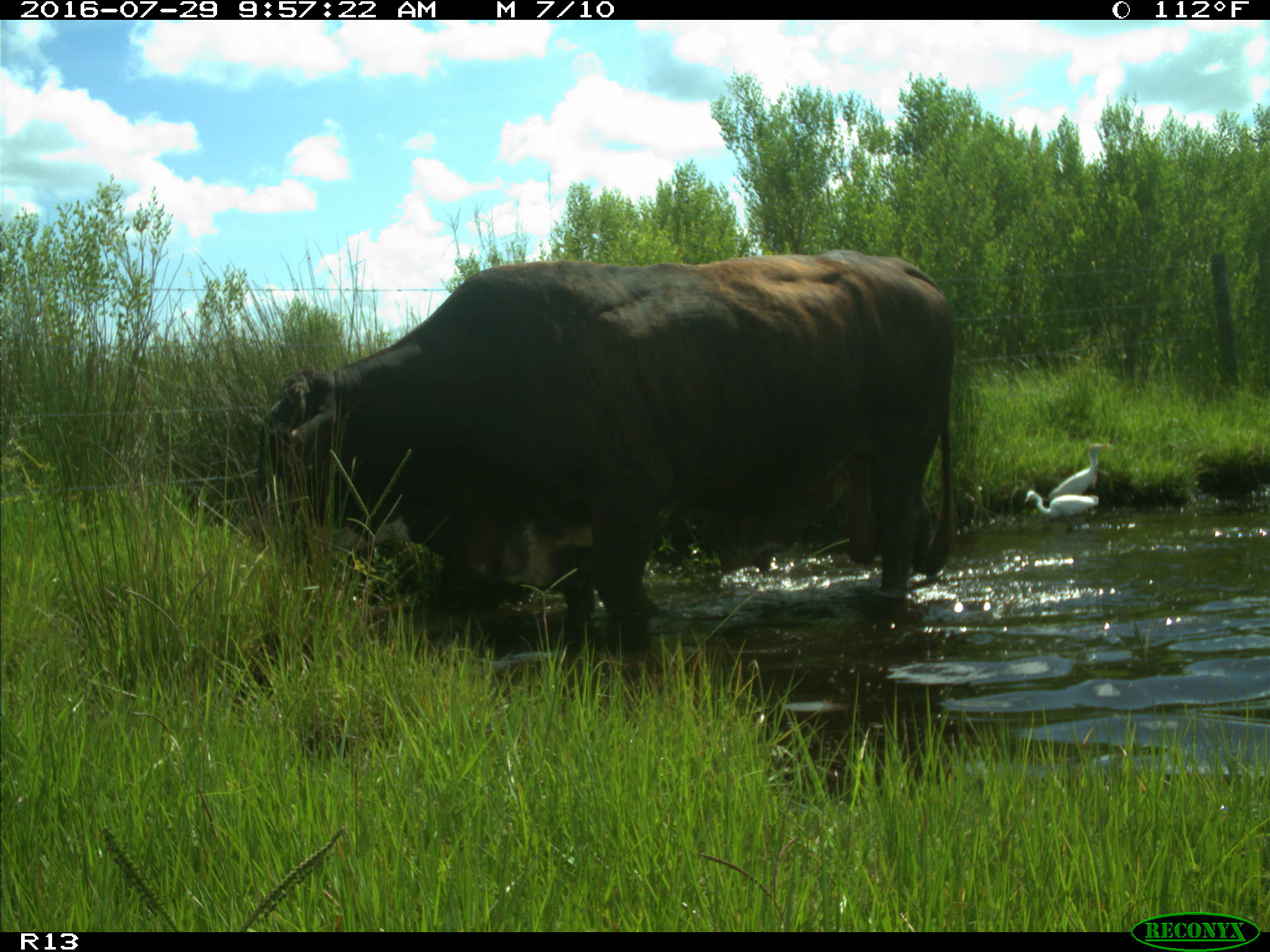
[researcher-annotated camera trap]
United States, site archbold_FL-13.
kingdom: Animalia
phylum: Chordata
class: Mammalia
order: Artiodactyla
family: Bovidae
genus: Bos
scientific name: Bos taurus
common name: domestic cow